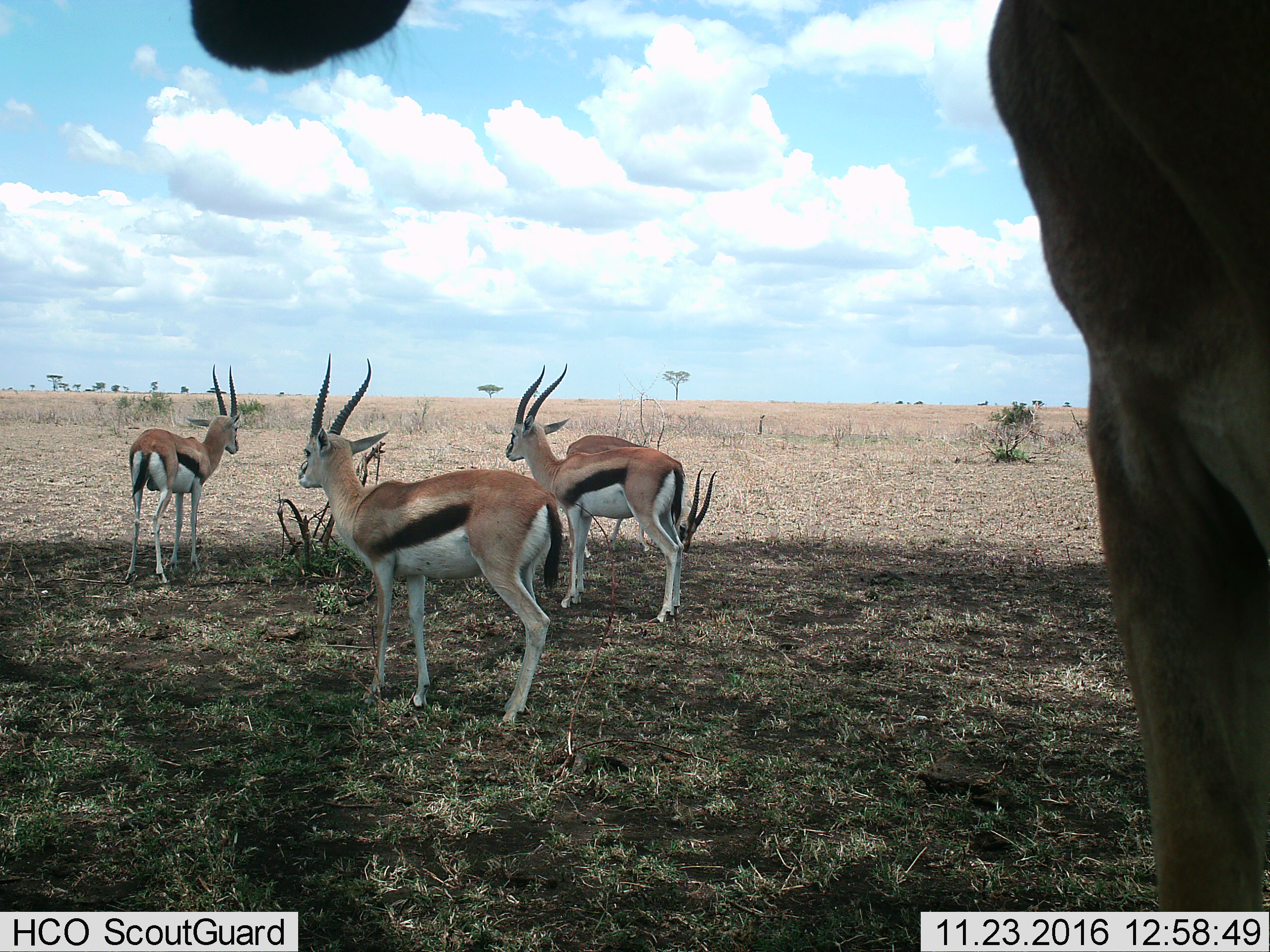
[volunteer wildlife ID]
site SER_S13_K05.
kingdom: Animalia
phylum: Chordata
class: Mammalia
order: Artiodactyla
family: Bovidae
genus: Eudorcas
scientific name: Eudorcas thomsonii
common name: thomson's gazelle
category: gazellethomsons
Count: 4.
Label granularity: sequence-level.